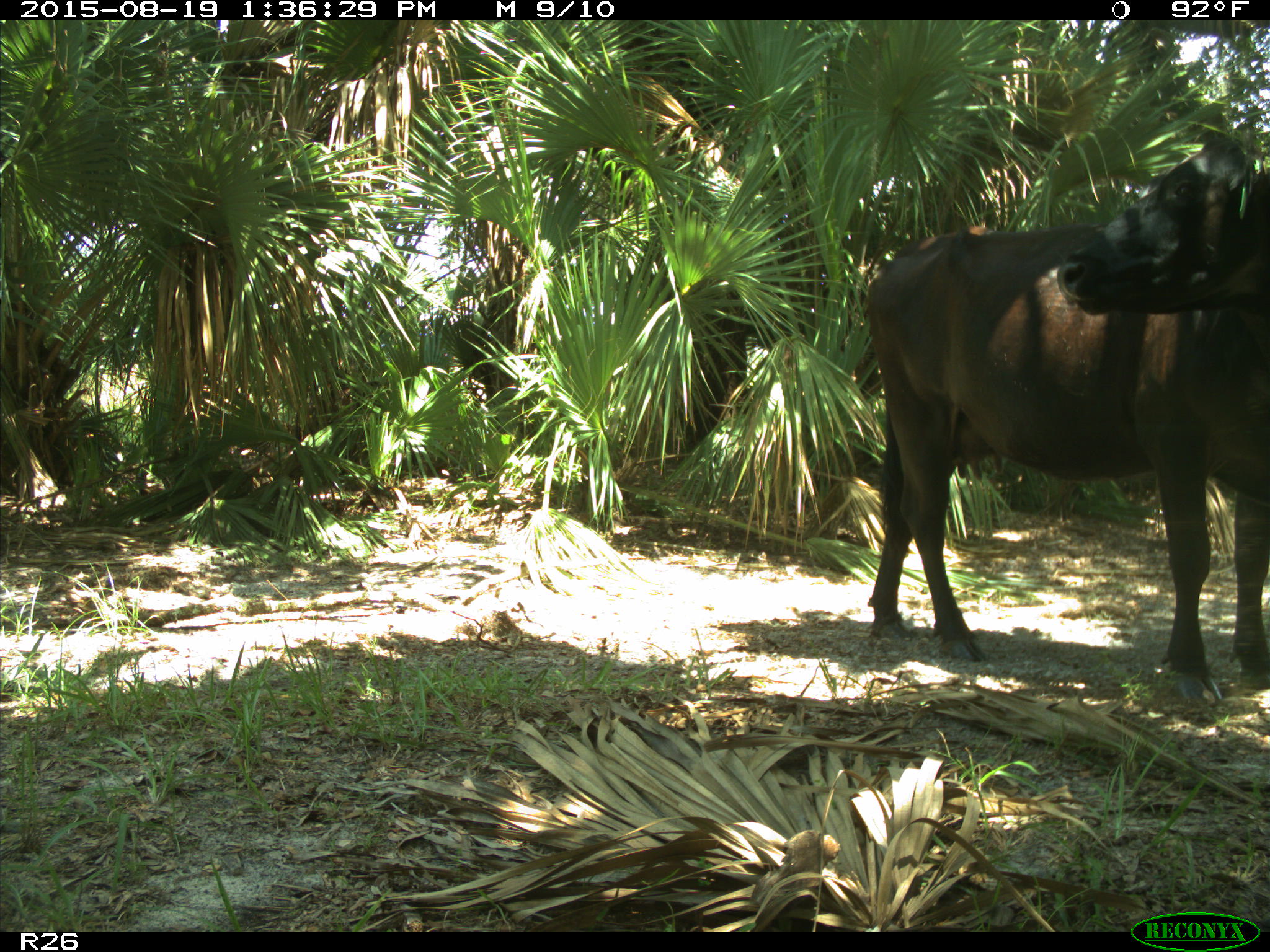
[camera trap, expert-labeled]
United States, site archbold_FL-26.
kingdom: Animalia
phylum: Chordata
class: Mammalia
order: Artiodactyla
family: Bovidae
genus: Bos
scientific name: Bos taurus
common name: domestic cow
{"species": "Bos taurus (domestic cow)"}